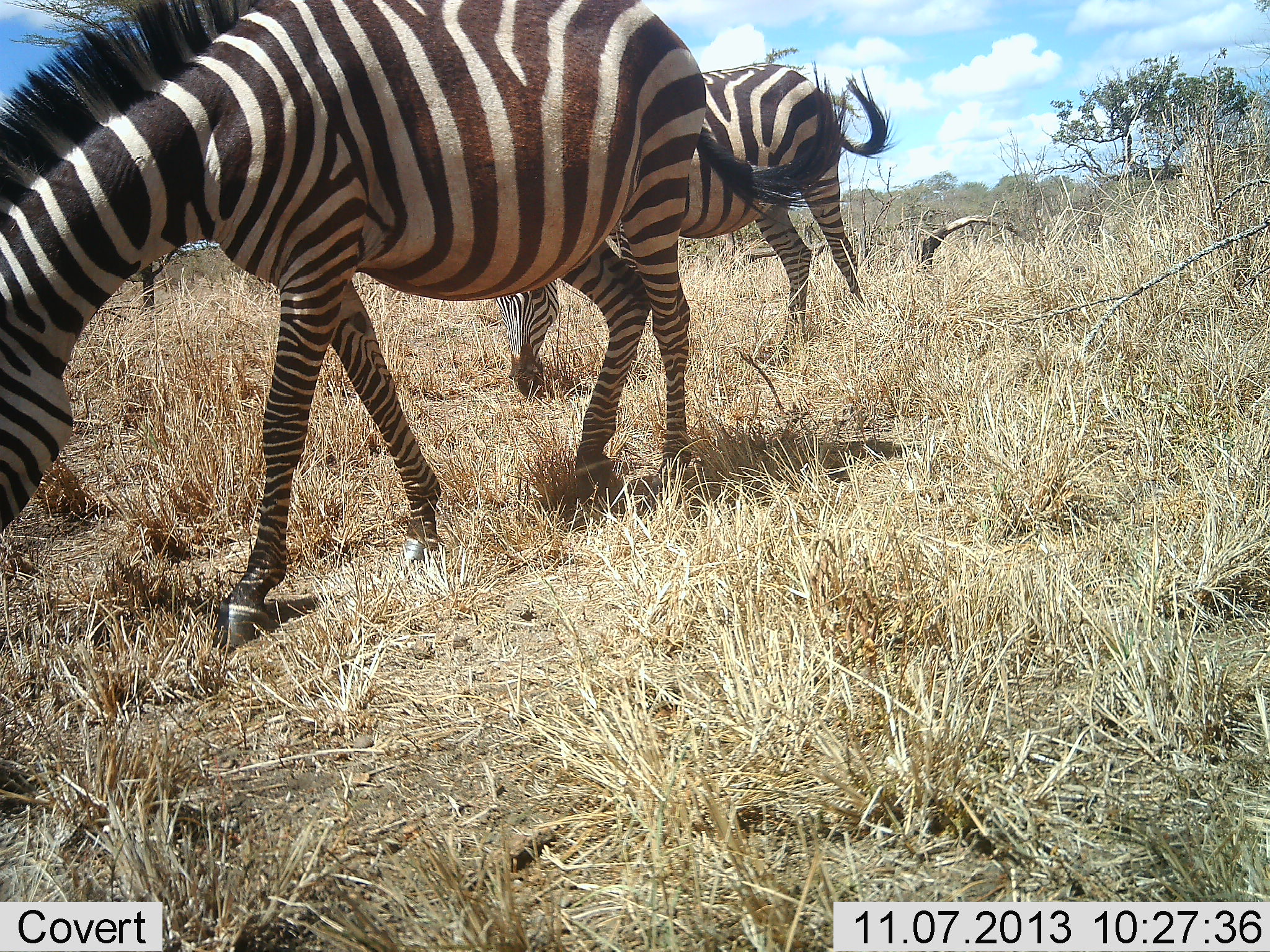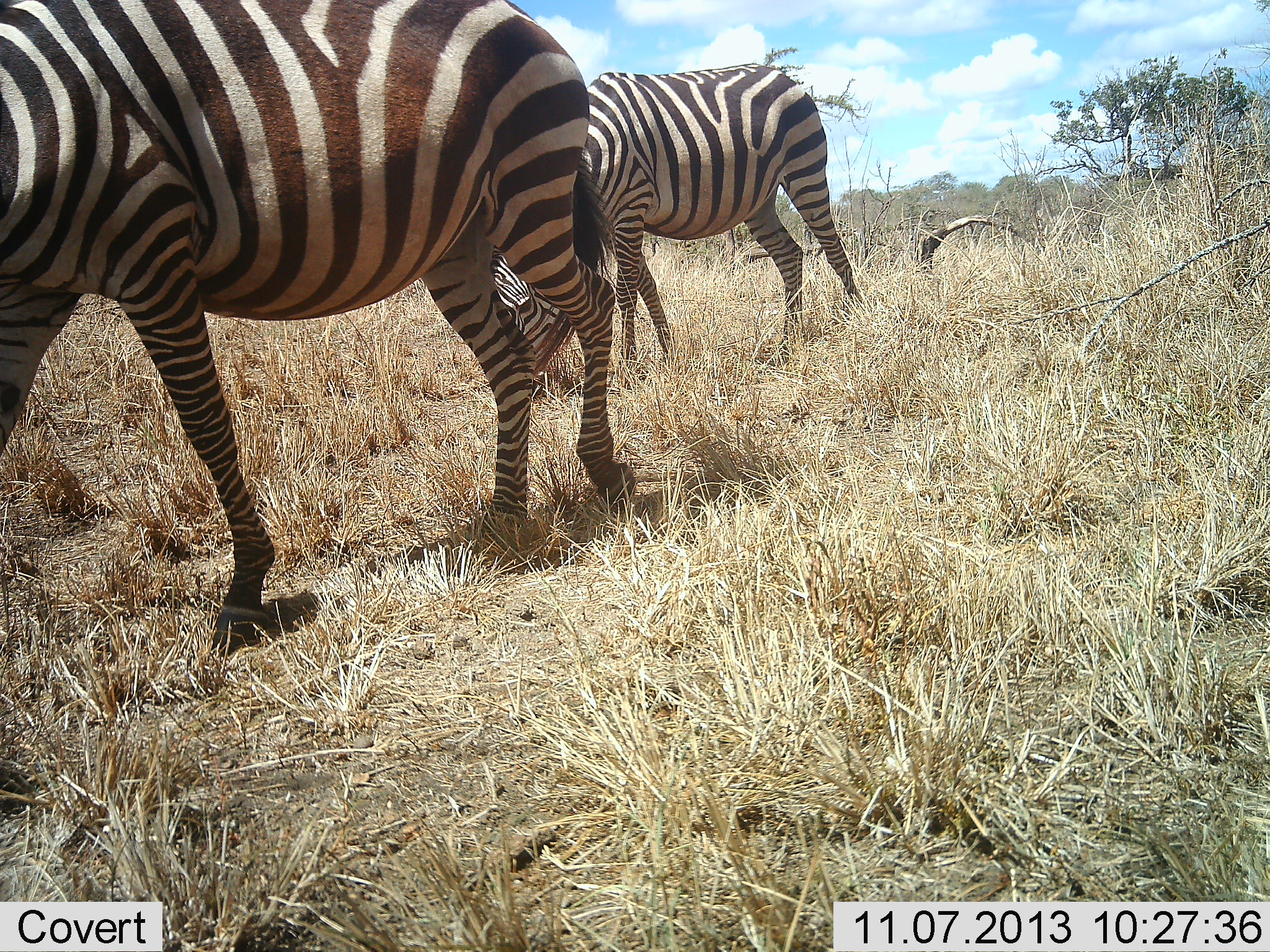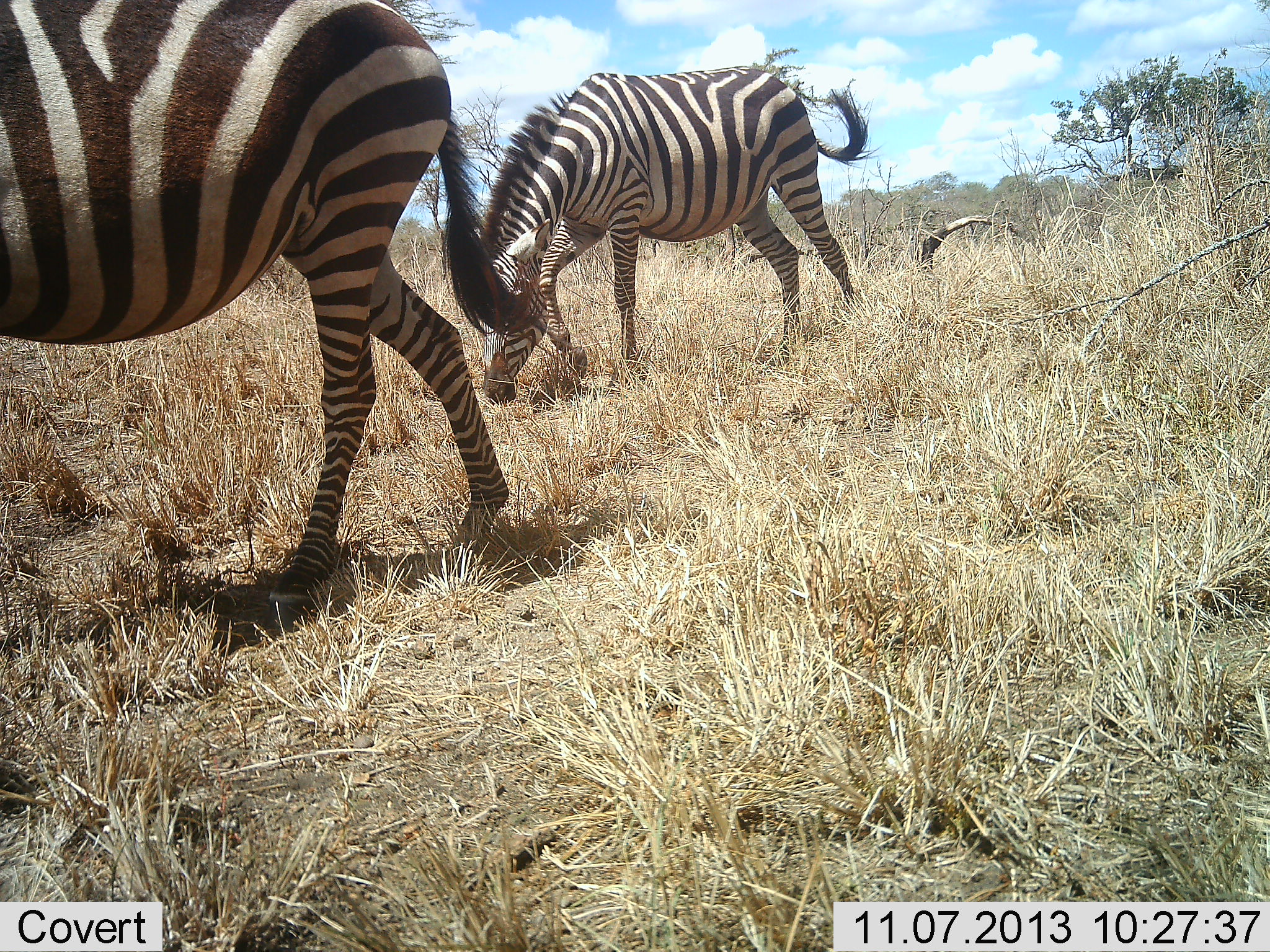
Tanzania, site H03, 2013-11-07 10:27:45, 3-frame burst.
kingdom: Animalia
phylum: Chordata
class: Mammalia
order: Perissodactyla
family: Equidae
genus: Equus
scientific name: Equus quagga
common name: plains zebra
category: zebra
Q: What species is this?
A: Zebra (plains zebra) (Equus quagga).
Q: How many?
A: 2.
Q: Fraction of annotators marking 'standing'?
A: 10%.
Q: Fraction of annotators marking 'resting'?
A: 0%.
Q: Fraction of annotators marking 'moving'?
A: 80%.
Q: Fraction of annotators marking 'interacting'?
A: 0%.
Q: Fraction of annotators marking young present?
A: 0%.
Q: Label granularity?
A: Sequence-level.